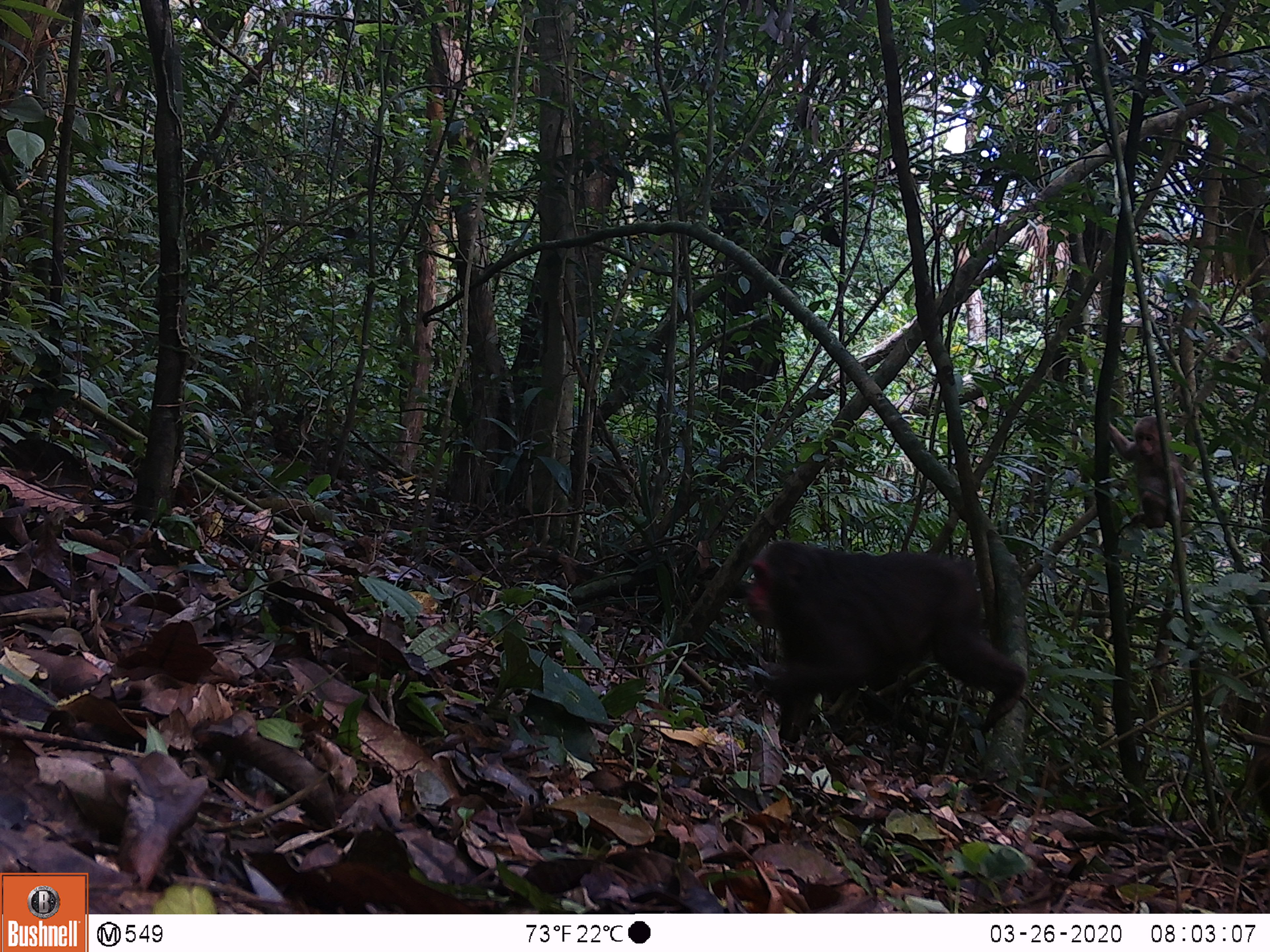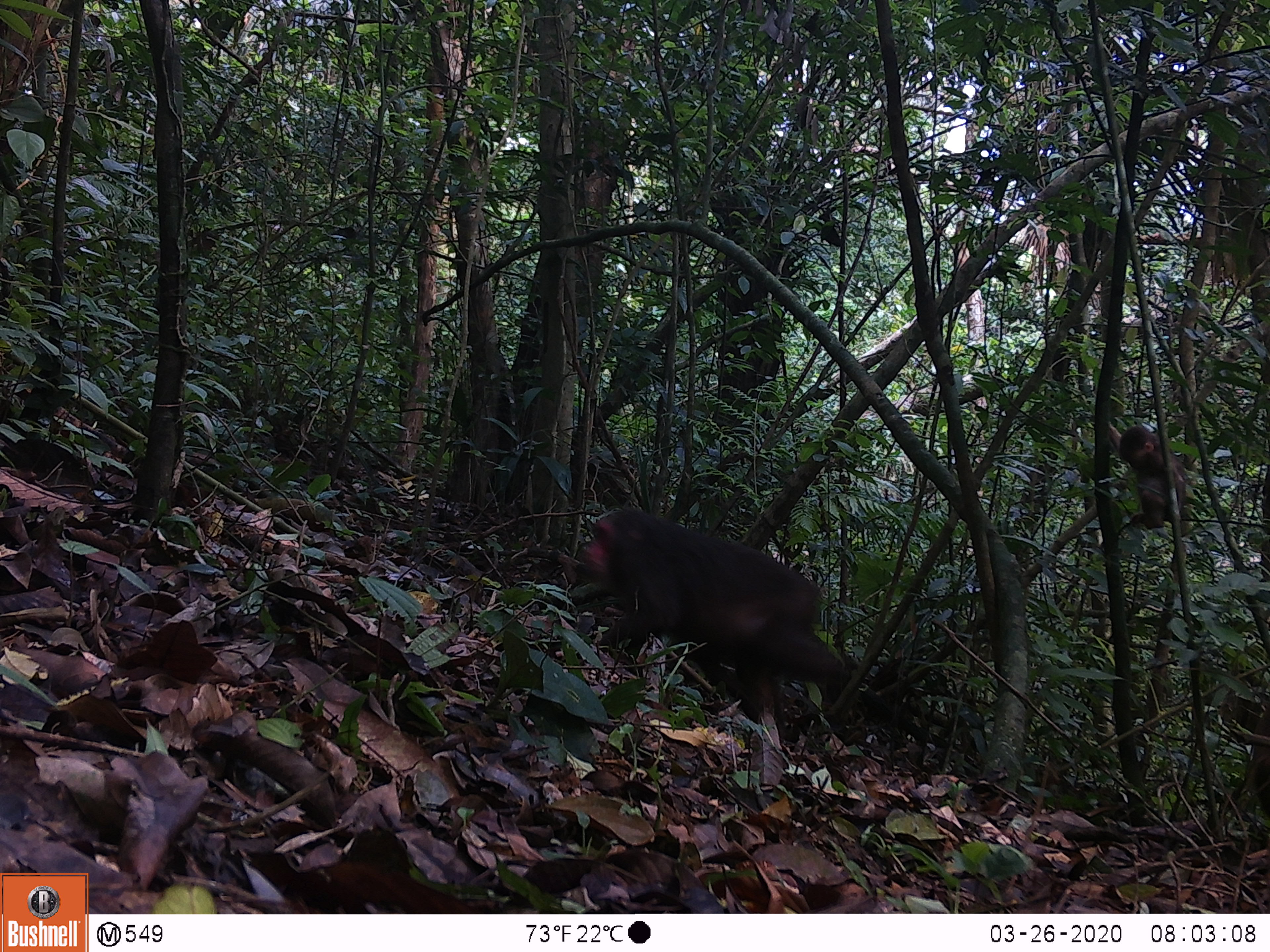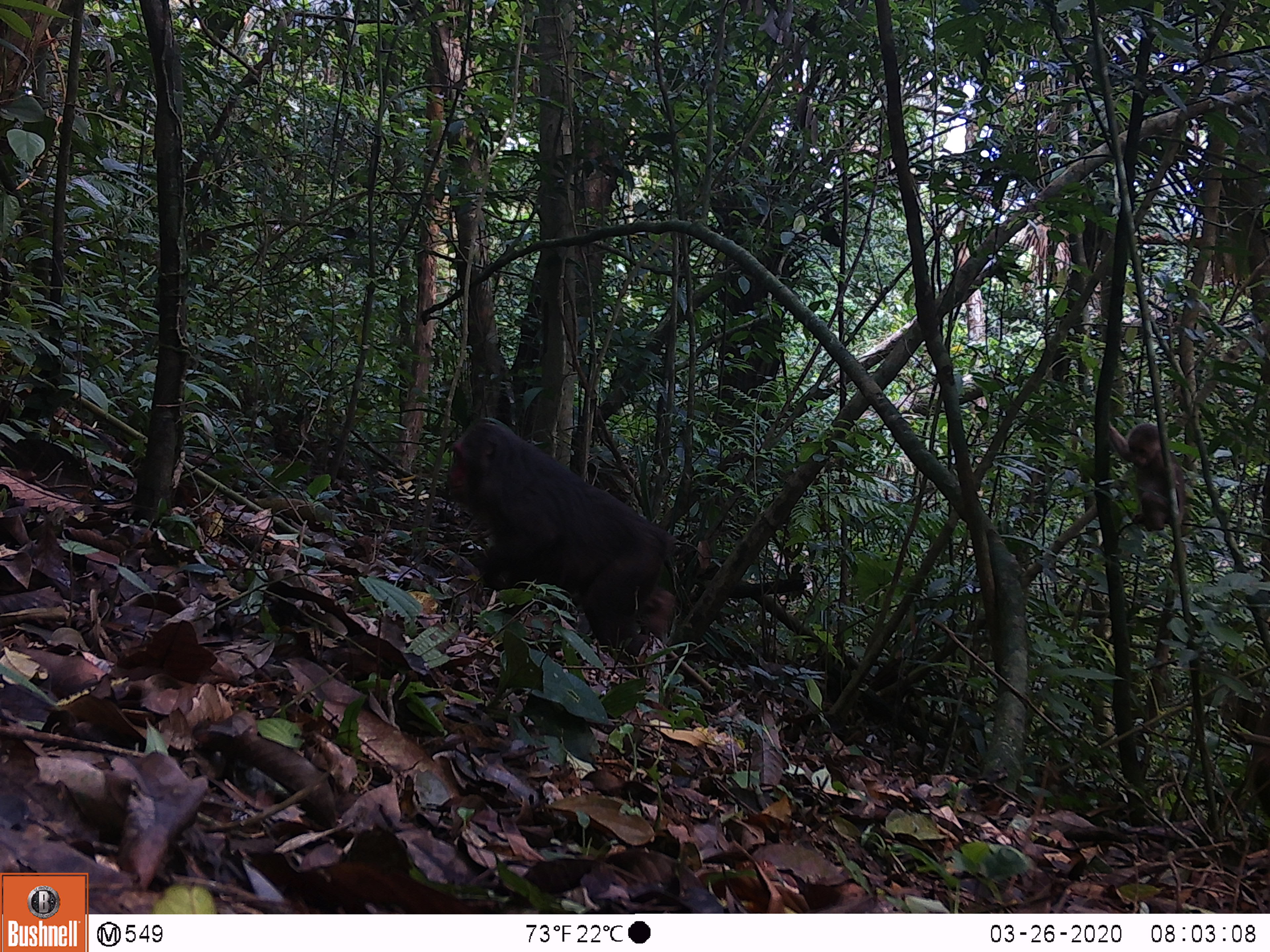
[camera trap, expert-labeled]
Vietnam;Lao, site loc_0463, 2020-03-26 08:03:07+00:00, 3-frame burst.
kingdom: Animalia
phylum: Chordata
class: Mammalia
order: Primates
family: Cercopithecidae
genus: Macaca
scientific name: Macaca arctoides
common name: stump-tailed macaque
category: stump tailed macaque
Stump tailed macaque (stump-tailed macaque) (Macaca arctoides). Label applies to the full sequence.